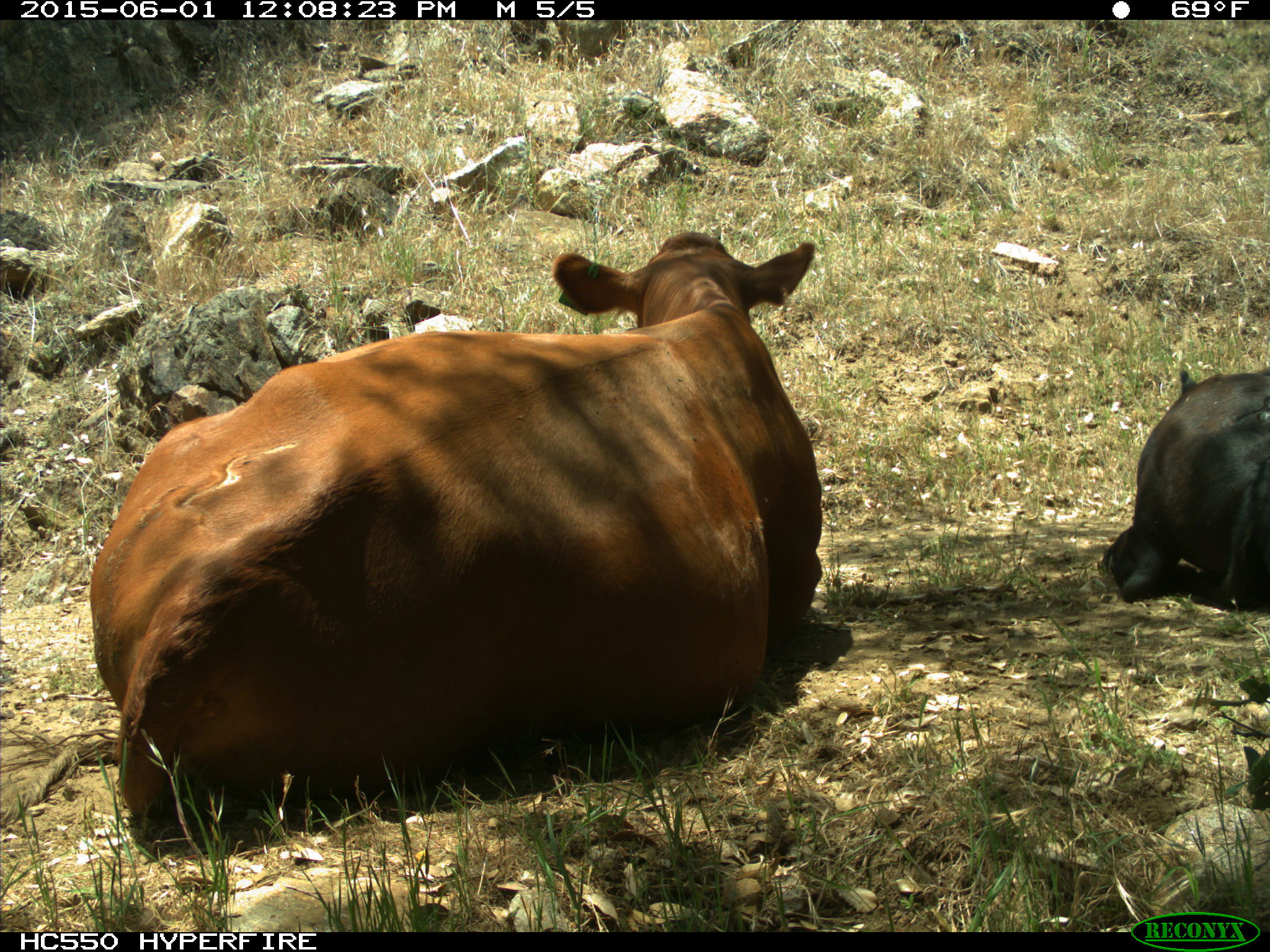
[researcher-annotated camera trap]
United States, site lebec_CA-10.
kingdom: Animalia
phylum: Chordata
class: Mammalia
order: Artiodactyla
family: Bovidae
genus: Bos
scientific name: Bos taurus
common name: domestic cow